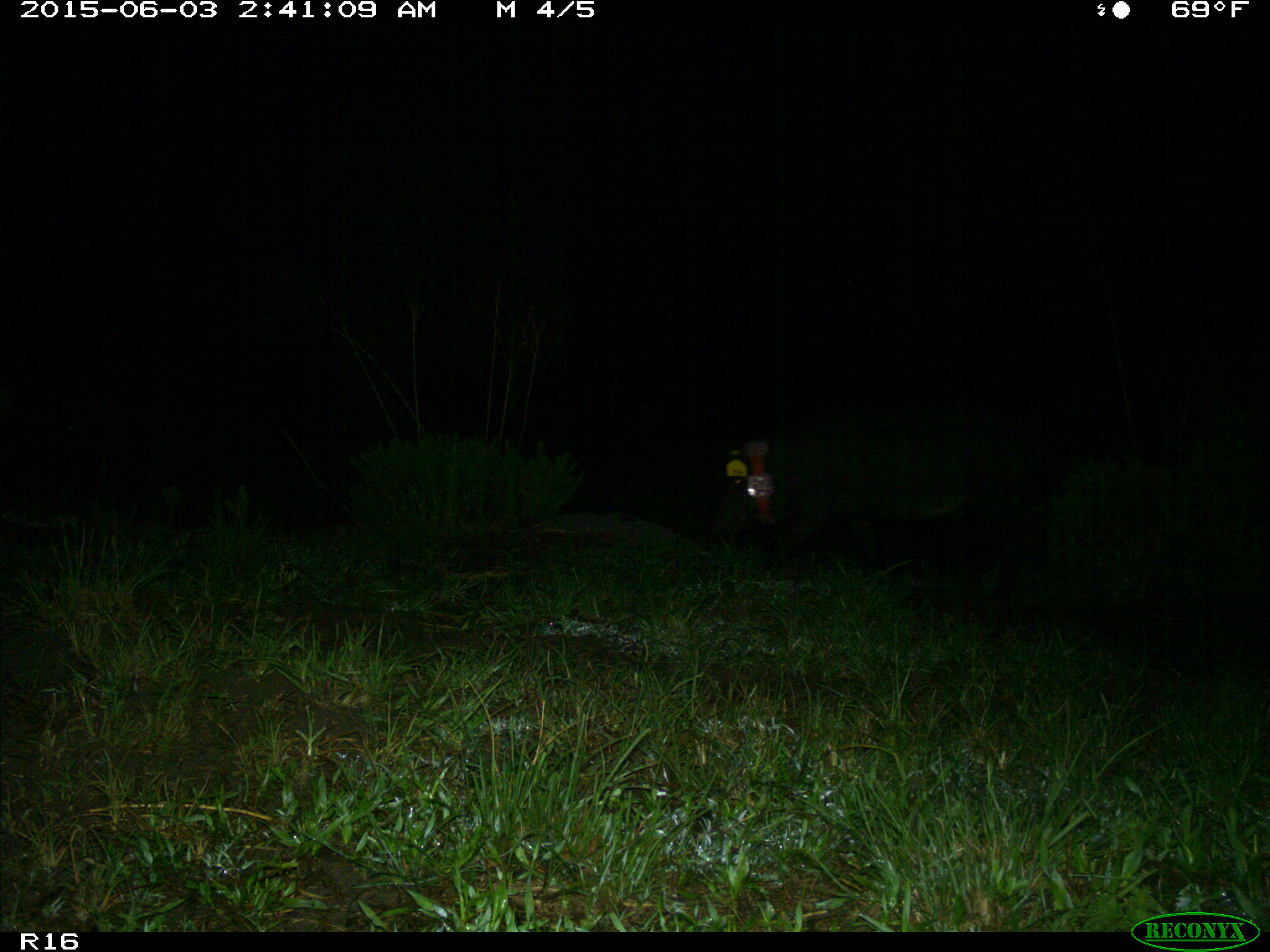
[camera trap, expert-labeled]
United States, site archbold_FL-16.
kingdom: Animalia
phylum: Chordata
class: Mammalia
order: Artiodactyla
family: Suidae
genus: Sus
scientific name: Sus scrofa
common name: wild boar